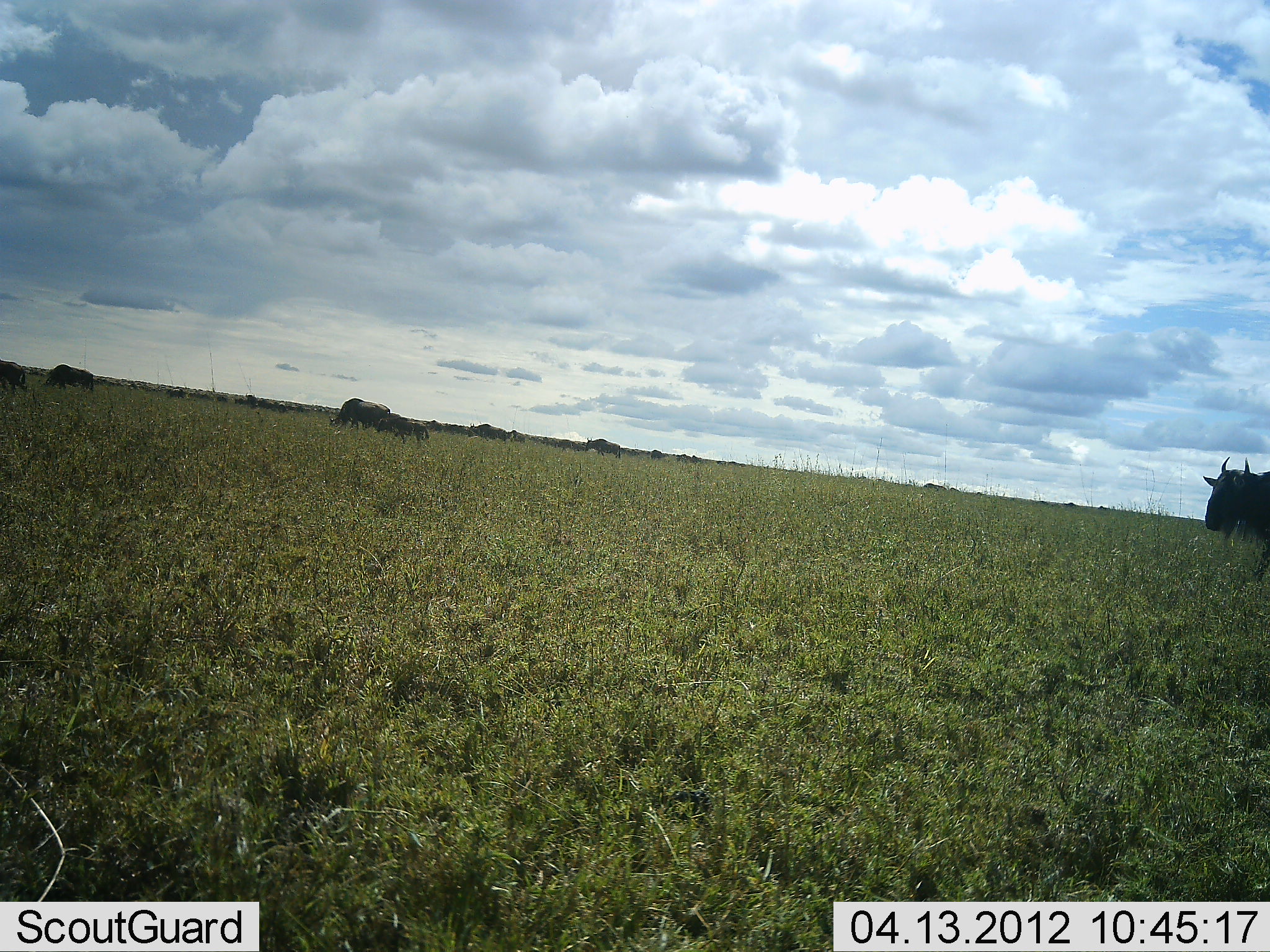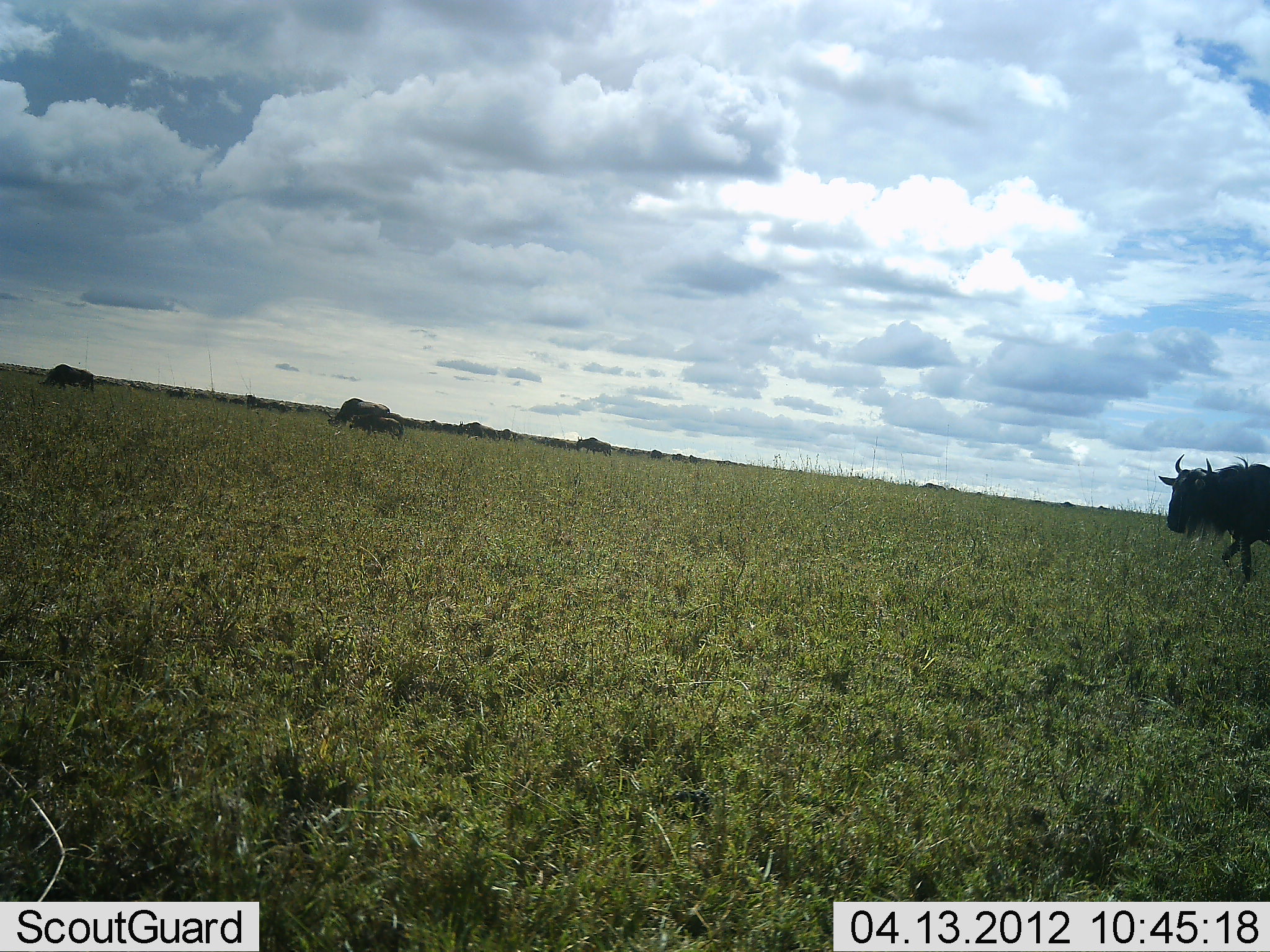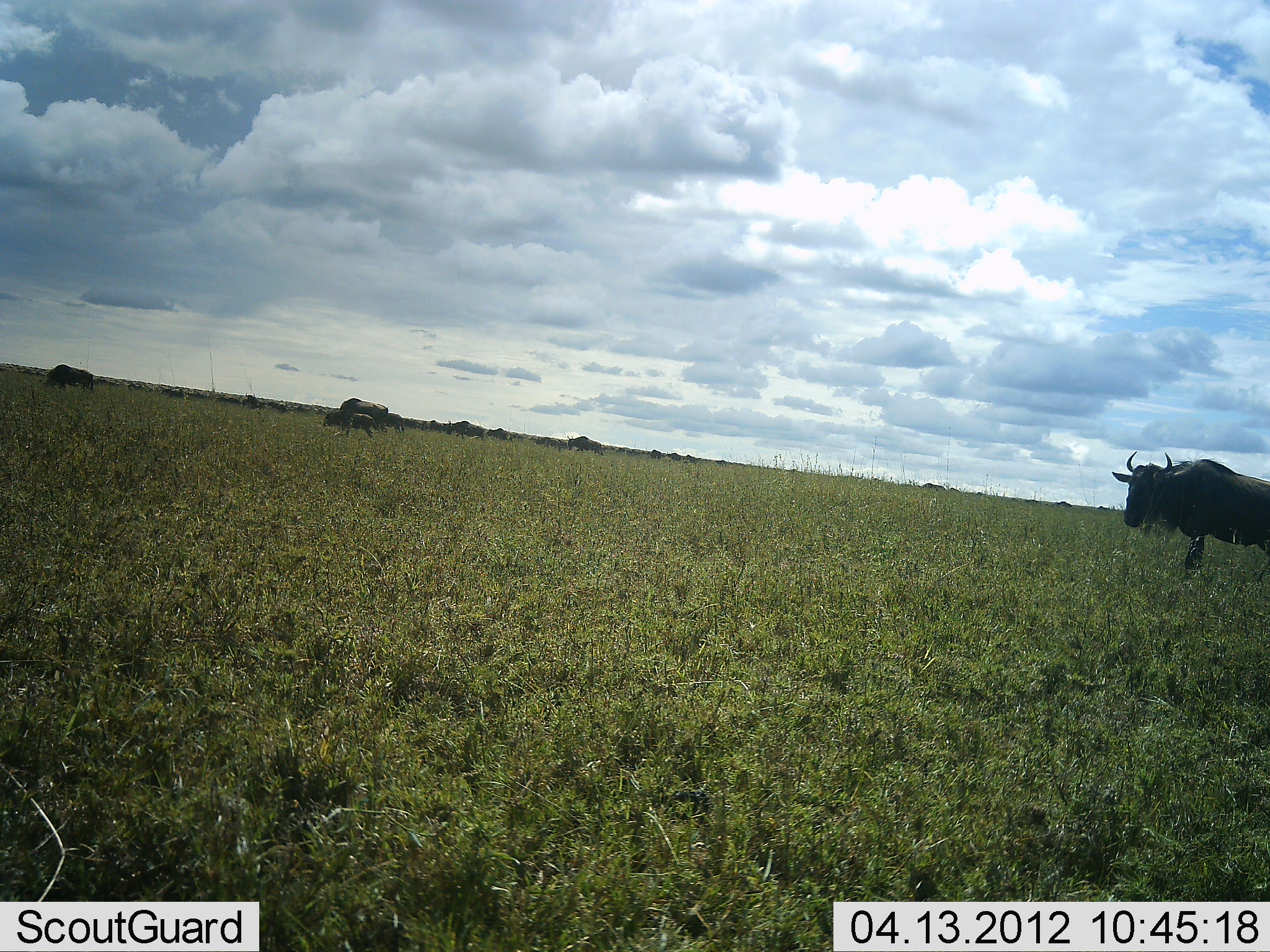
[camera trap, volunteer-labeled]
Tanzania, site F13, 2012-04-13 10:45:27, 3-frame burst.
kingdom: Animalia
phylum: Chordata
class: Mammalia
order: Artiodactyla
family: Bovidae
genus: Connochaetes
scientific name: Connochaetes taurinus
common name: blue wildebeest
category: wildebeest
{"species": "wildebeest (blue wildebeest) (Connochaetes taurinus)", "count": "11-50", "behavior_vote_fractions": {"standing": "12%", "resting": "0%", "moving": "94%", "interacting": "0%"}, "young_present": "24%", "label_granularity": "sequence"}